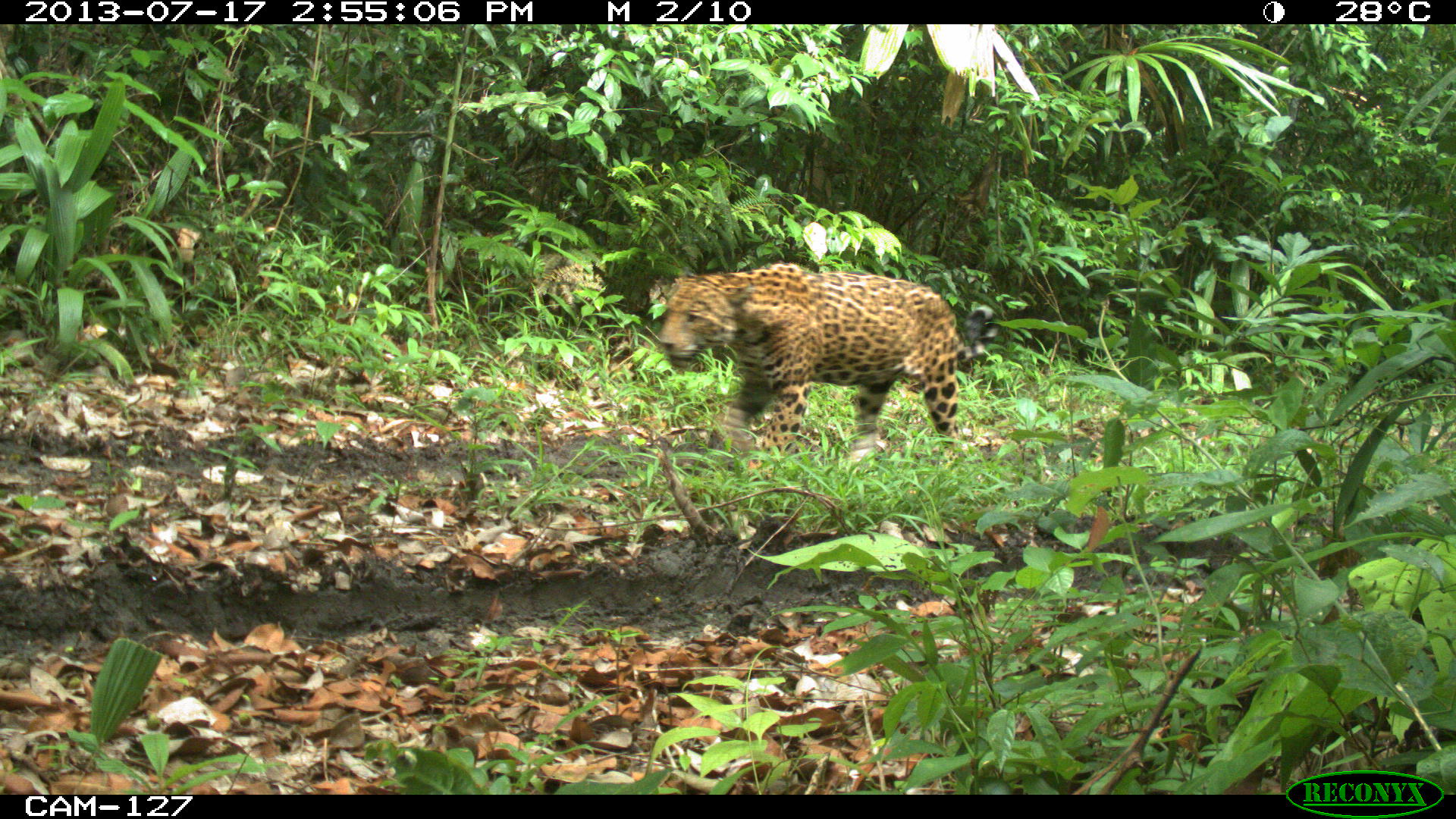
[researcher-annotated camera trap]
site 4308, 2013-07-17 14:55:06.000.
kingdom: Animalia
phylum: Chordata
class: Mammalia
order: Carnivora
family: Felidae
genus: Panthera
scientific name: Panthera onca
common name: jaguar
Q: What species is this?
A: Panthera onca (jaguar).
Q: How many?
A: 1.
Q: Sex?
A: Male.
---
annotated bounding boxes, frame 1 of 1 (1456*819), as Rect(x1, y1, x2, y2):
panthera onca: Rect(660, 262, 997, 462)